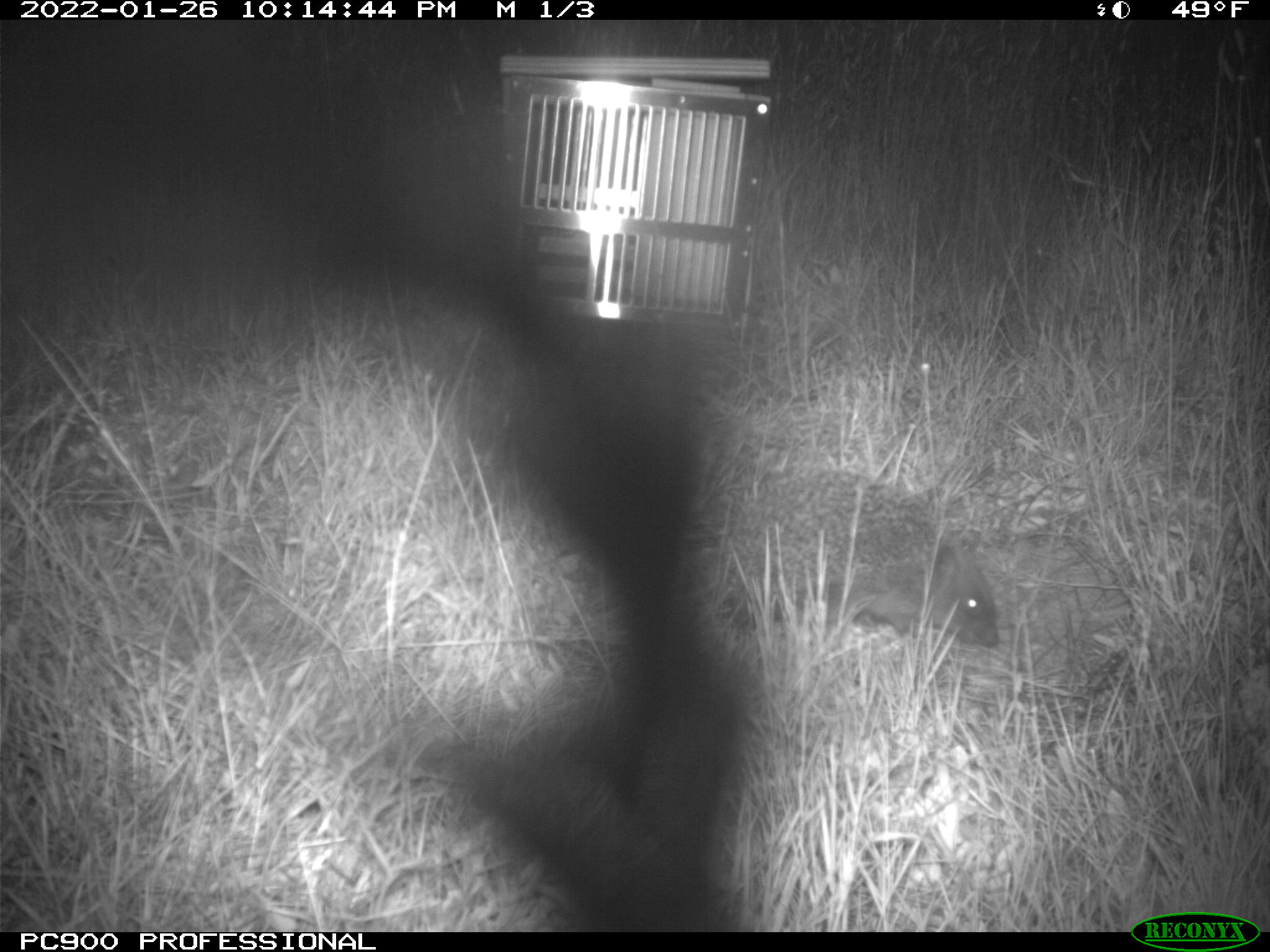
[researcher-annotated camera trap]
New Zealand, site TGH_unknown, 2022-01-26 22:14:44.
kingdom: Animalia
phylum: Chordata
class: Mammalia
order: Eulipotyphla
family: Erinaceidae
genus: Erinaceus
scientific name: Erinaceus europaeus europaeus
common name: european hedgehog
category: hedgehog